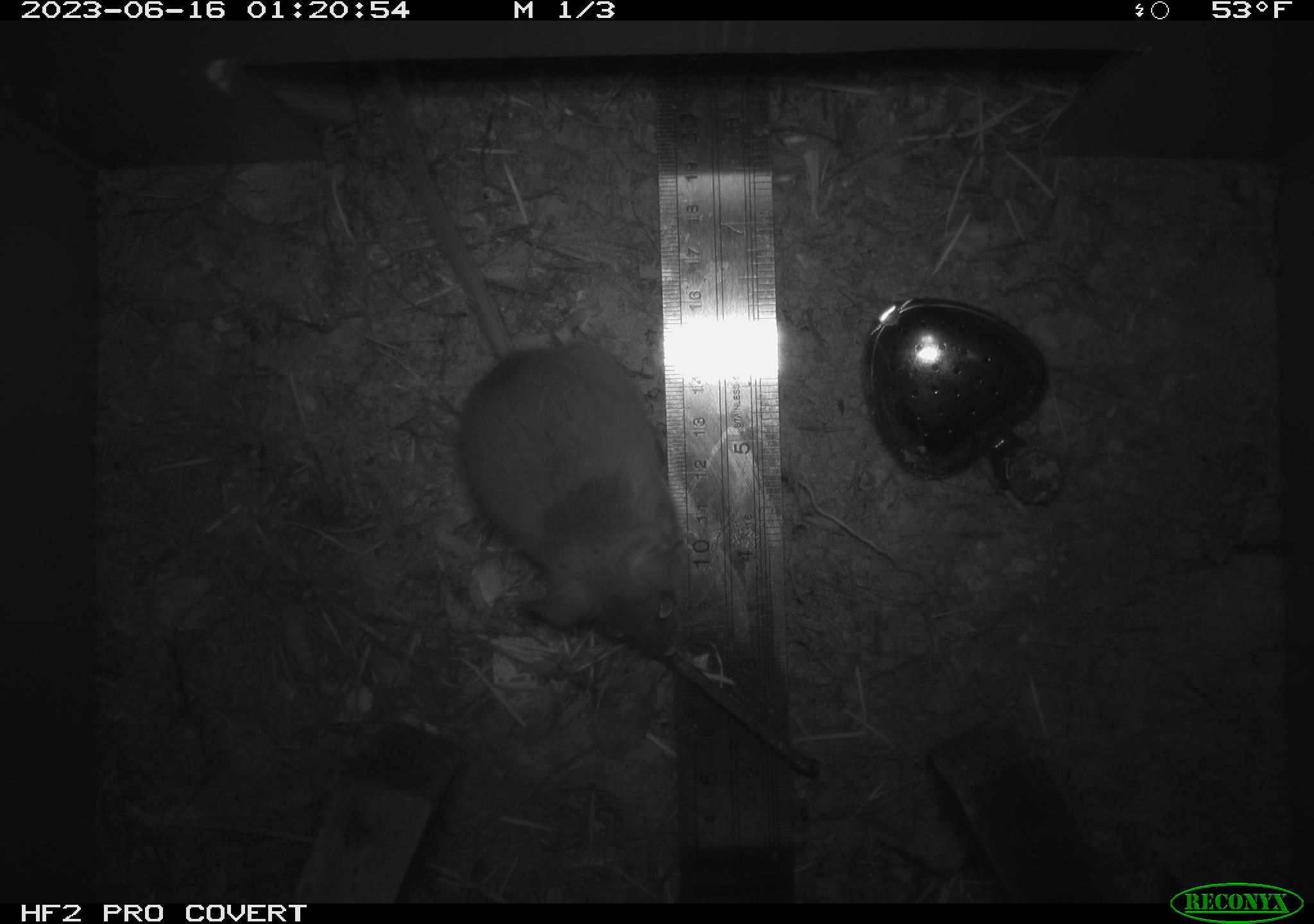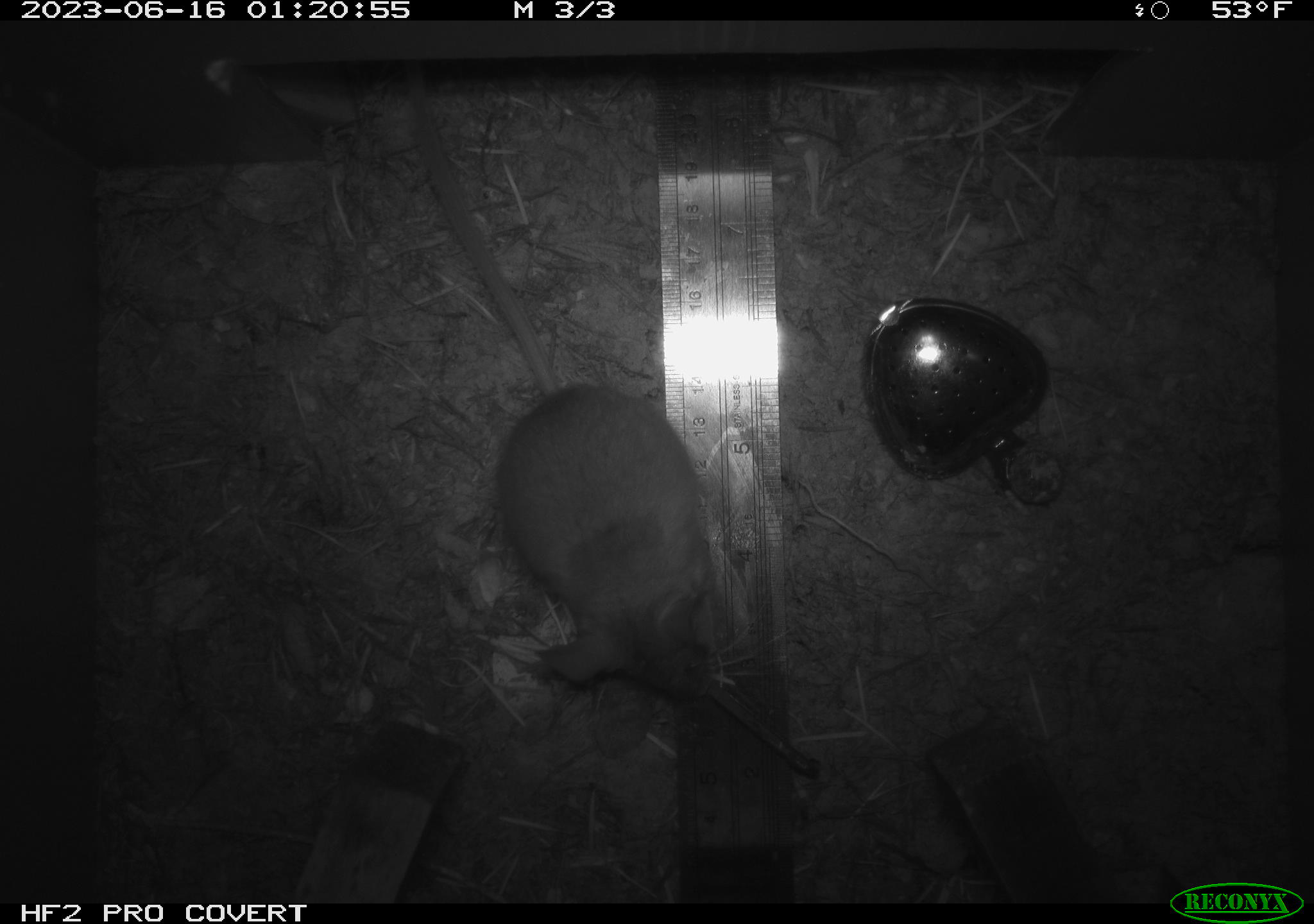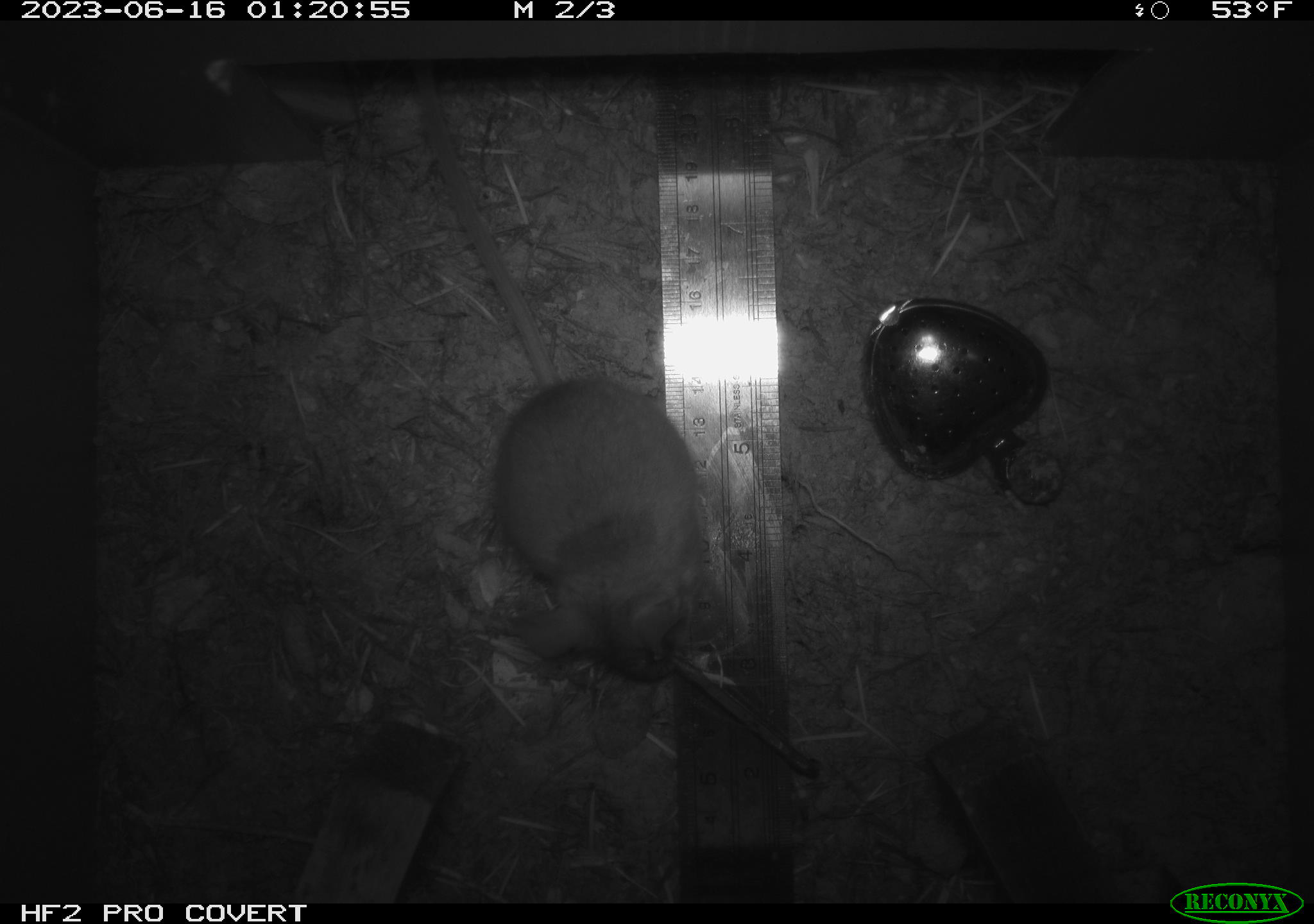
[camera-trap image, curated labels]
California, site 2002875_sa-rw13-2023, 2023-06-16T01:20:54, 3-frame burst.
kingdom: Animalia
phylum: Chordata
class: Mammalia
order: Rodentia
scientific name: Rodentia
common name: mouse species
Mouse species (Rodentia).